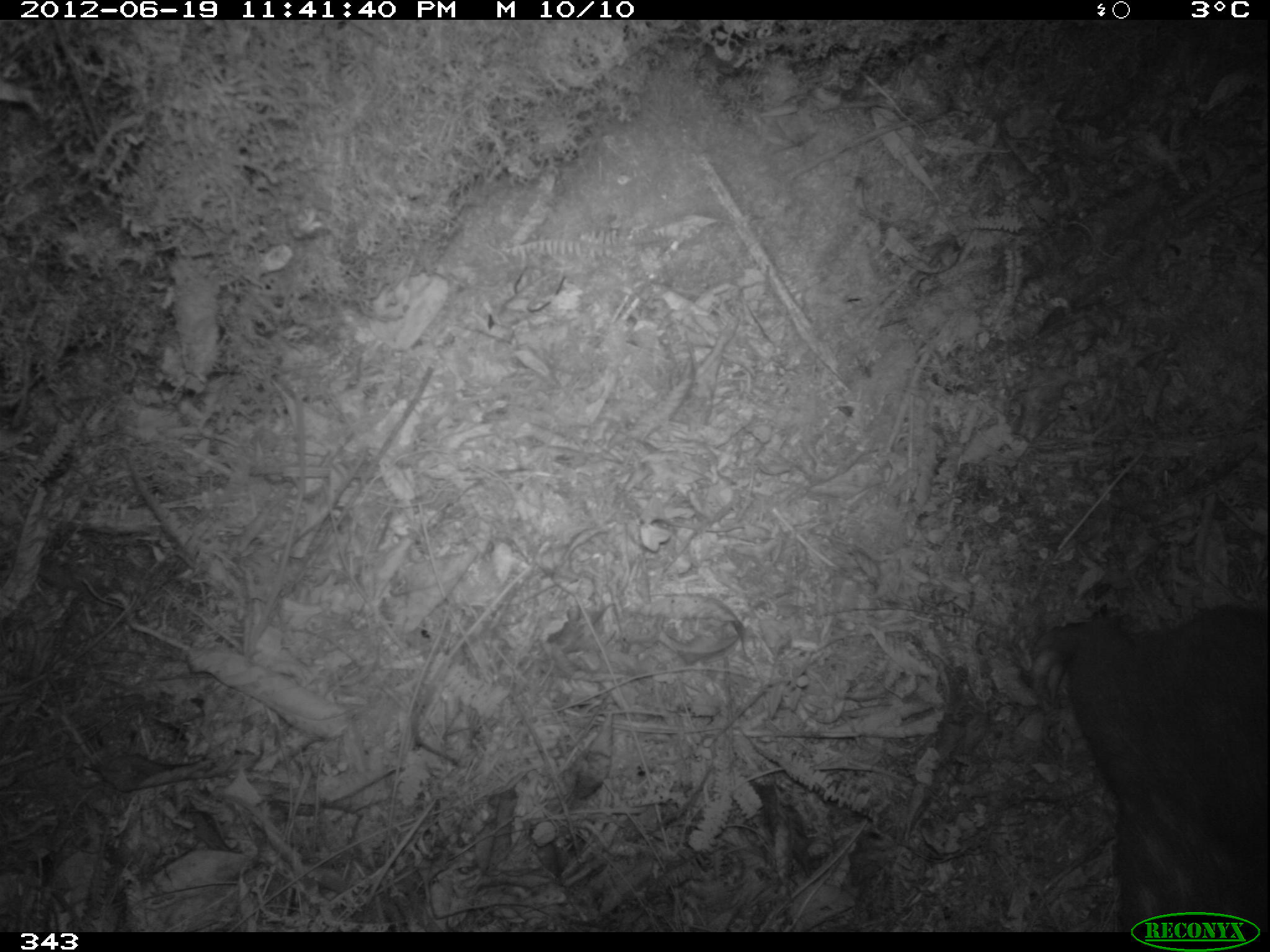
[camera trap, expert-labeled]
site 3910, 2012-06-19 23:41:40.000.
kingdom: Animalia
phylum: Chordata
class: Mammalia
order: Rodentia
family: Cuniculidae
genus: Cuniculus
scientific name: Cuniculus taczanowskii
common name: mountain paca